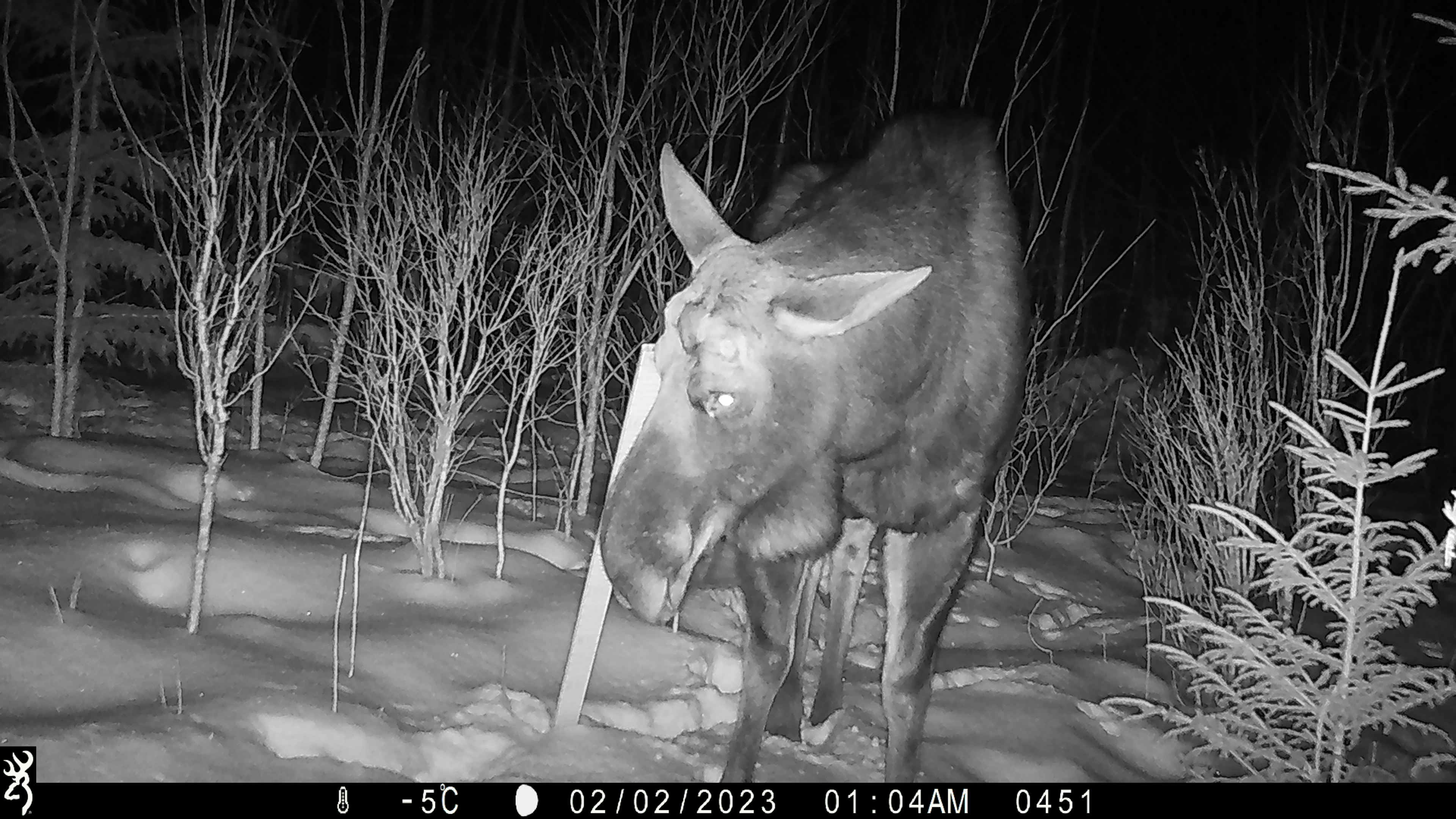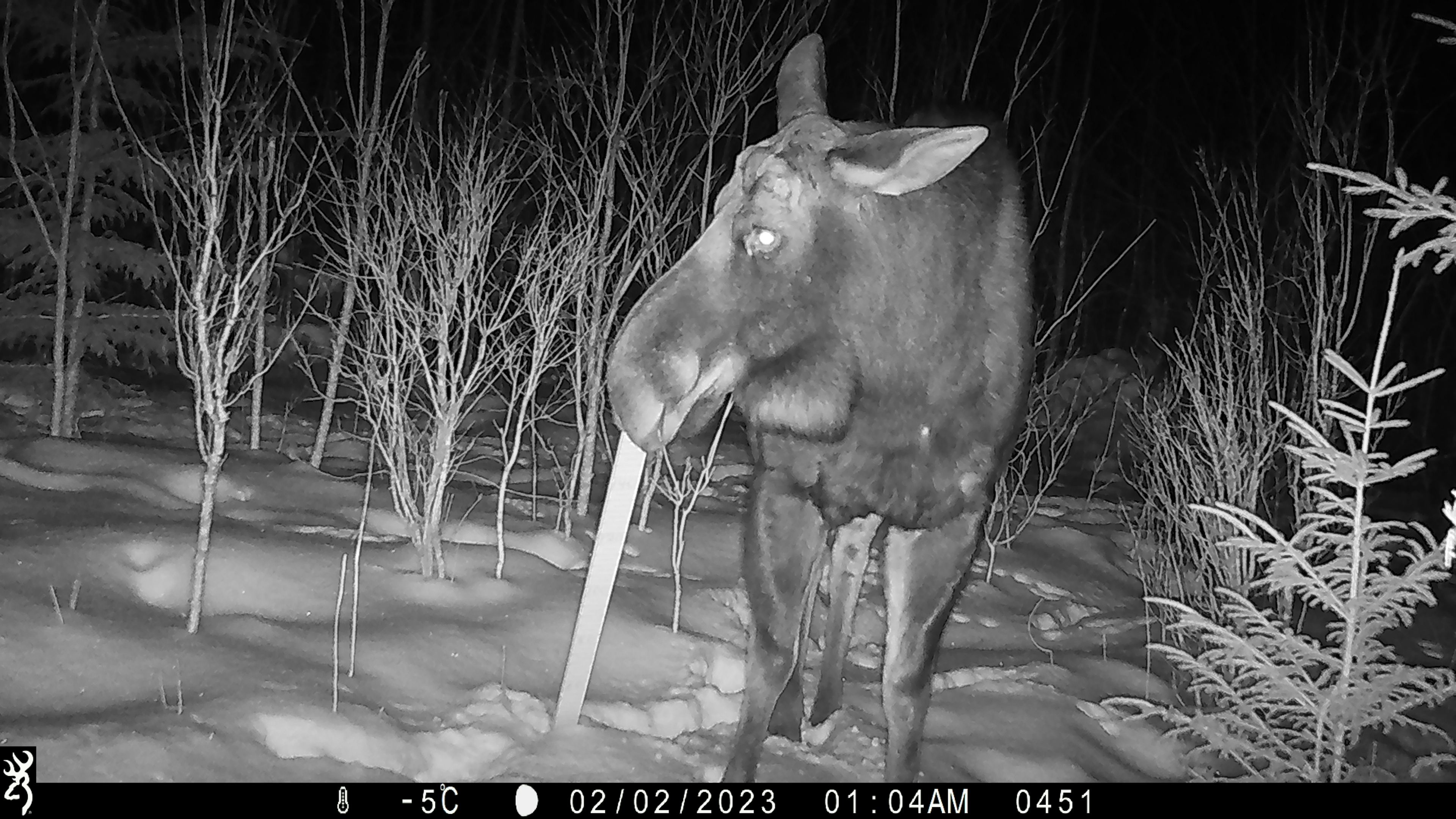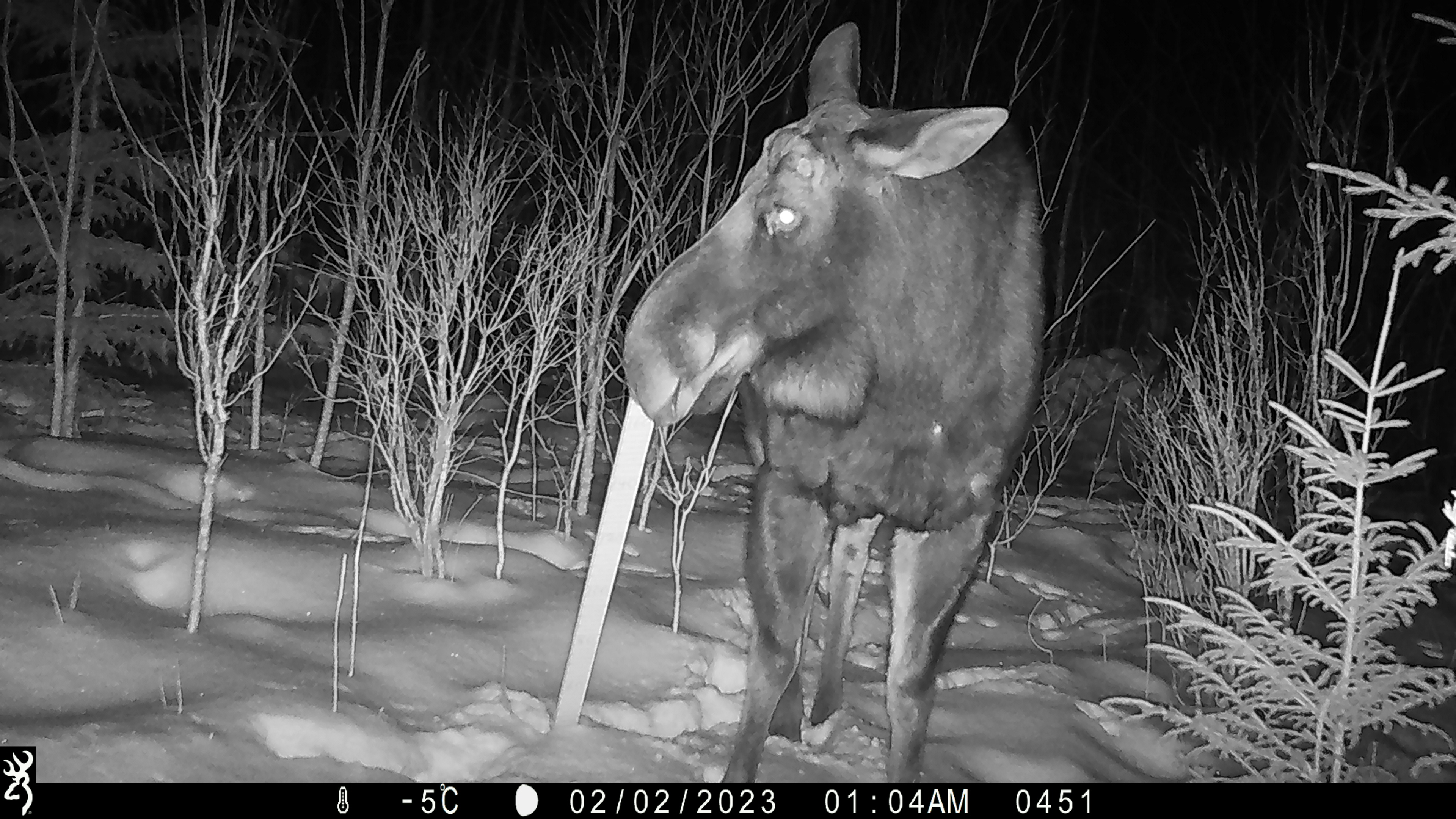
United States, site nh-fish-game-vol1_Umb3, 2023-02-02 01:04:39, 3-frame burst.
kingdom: Animalia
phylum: Chordata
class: Mammalia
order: Artiodactyla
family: Cervidae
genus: Alces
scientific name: Alces alces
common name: moose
Moose (Alces alces).